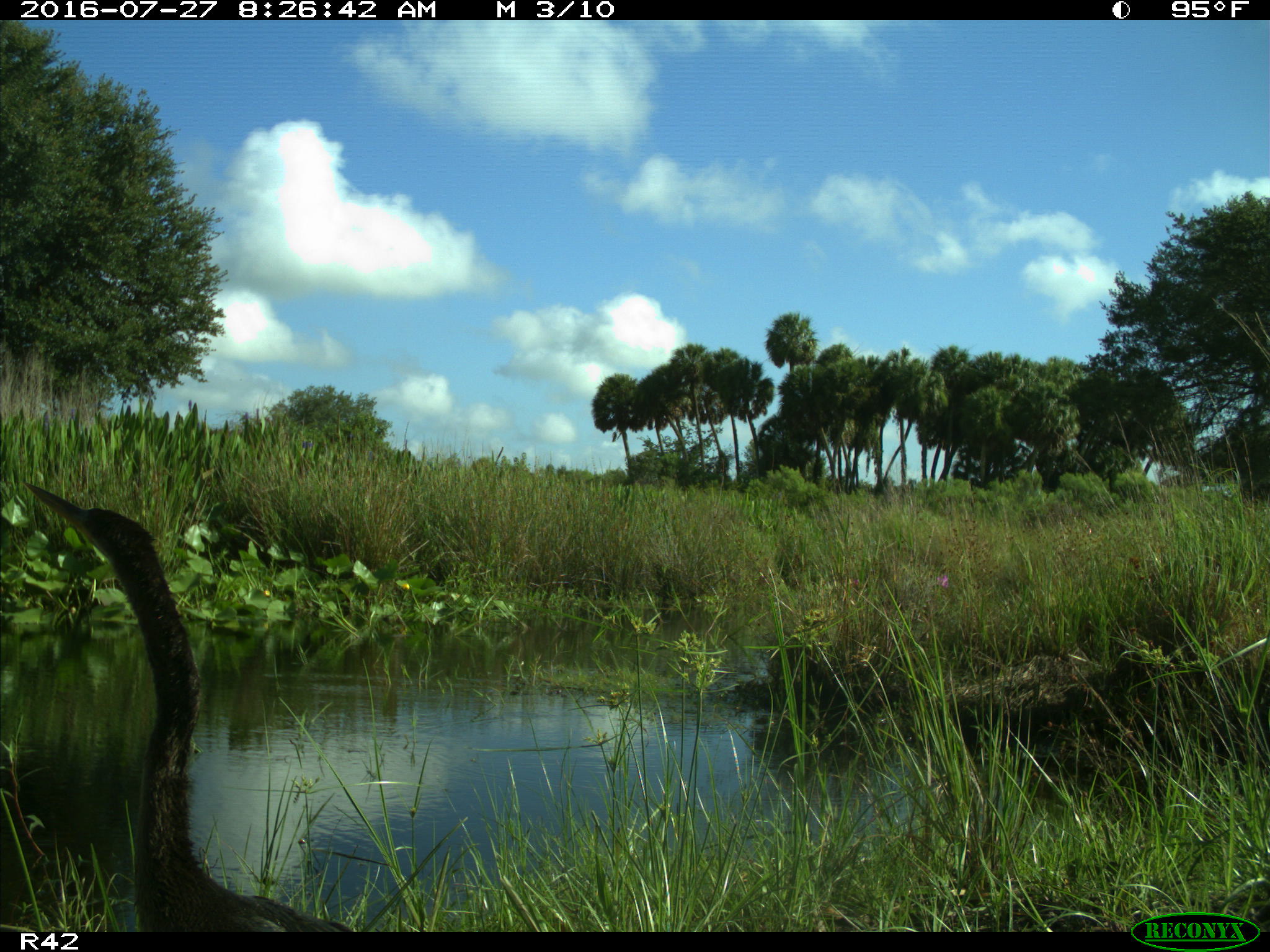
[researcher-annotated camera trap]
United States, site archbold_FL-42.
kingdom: Animalia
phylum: Chordata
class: Aves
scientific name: Aves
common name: birds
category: unidentified bird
Unidentified bird (birds) (Aves).